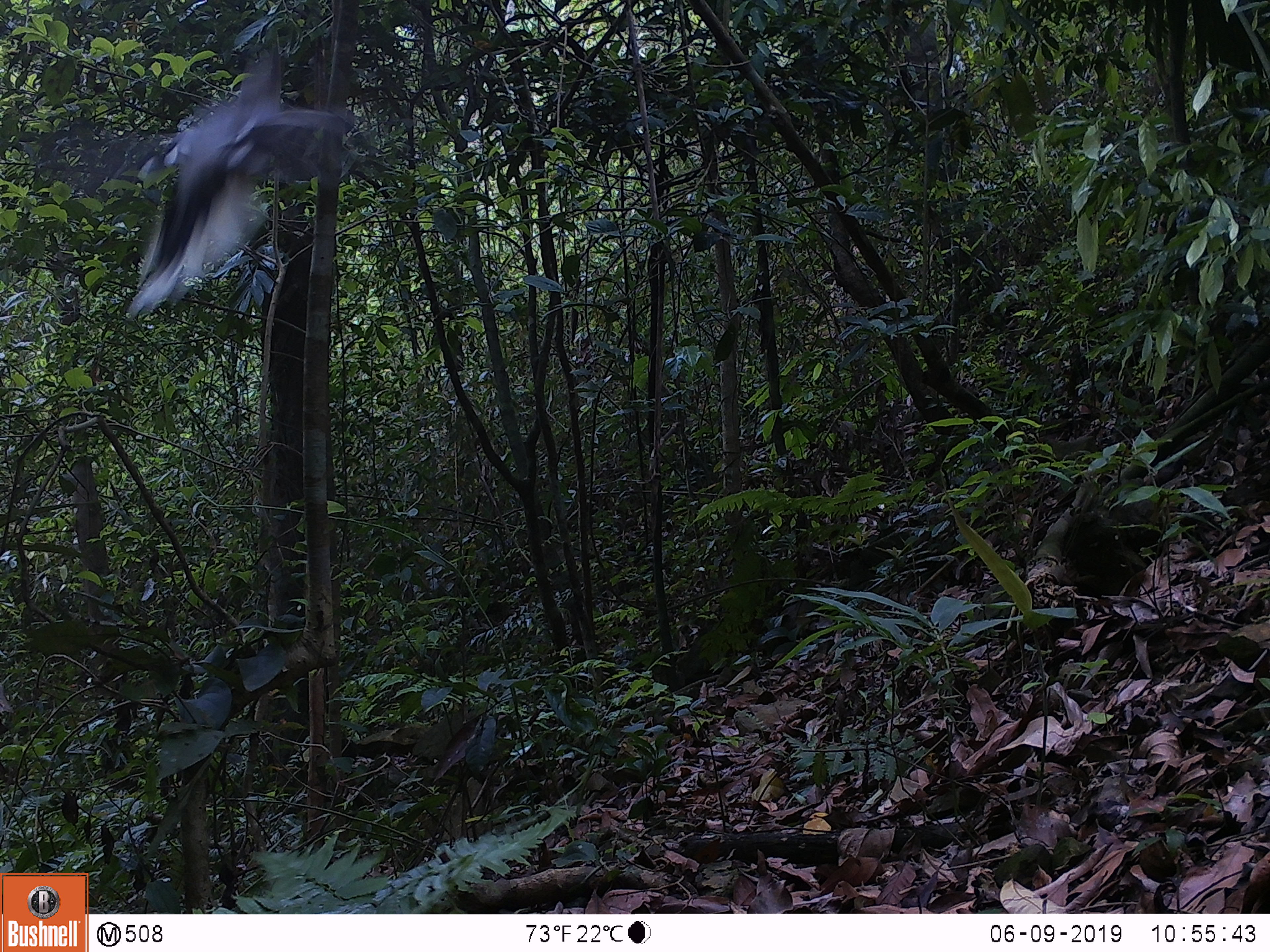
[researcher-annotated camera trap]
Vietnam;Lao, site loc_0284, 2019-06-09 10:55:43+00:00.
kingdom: Animalia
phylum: Chordata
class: Aves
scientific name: Aves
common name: bird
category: unidentified bird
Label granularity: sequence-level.